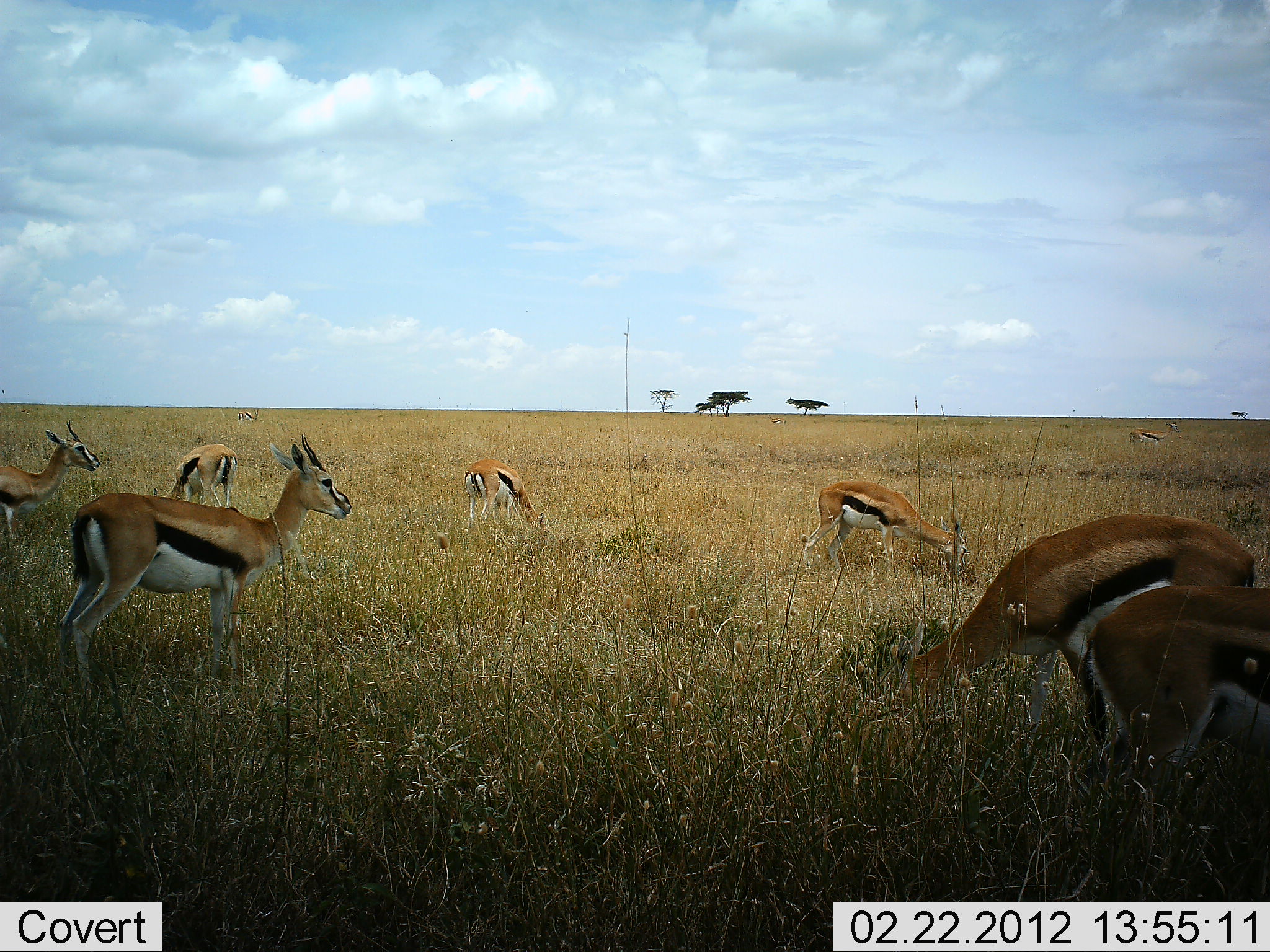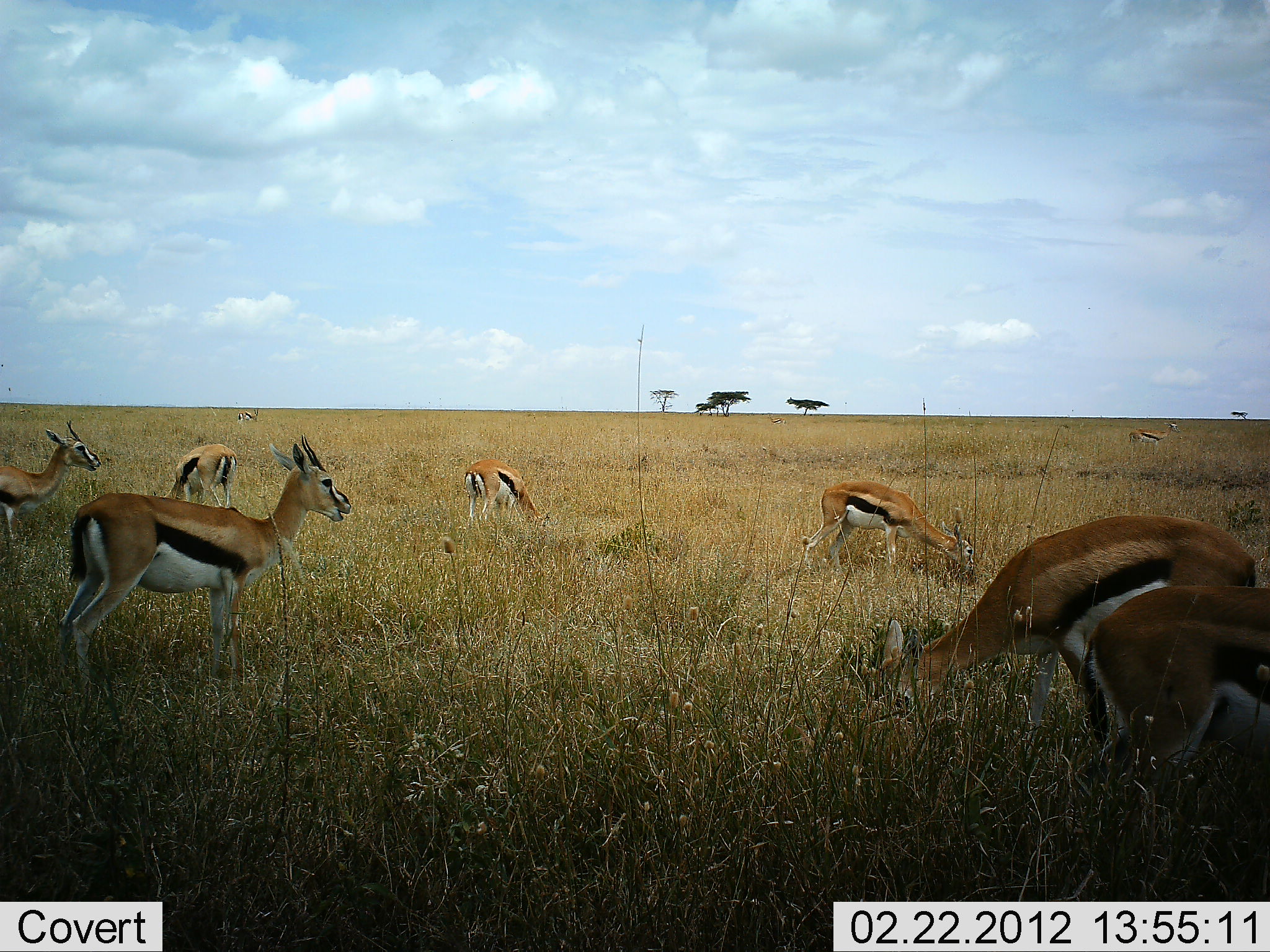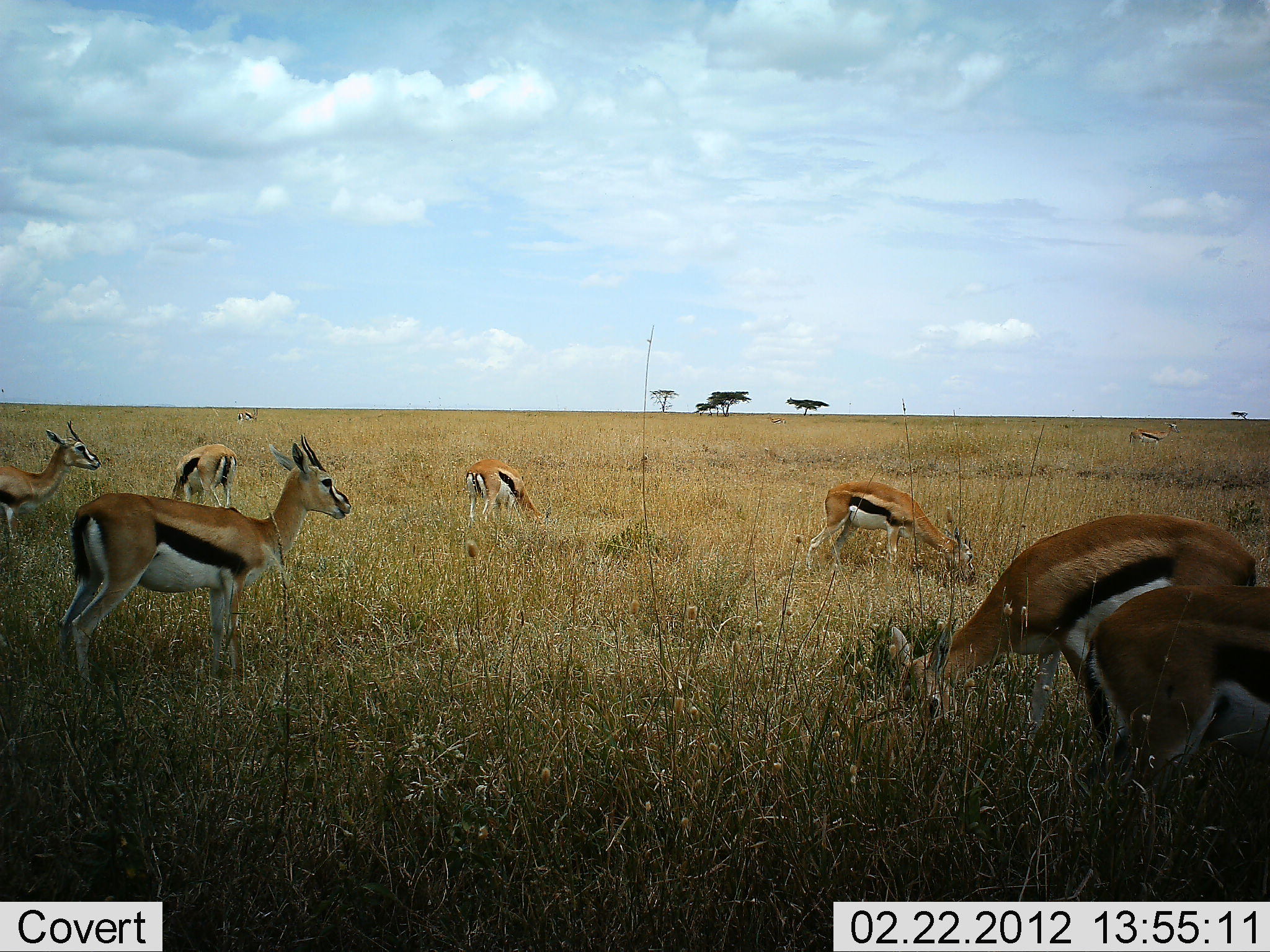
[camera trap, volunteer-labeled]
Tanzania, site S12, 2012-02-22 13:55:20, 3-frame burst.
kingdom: Animalia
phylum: Chordata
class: Mammalia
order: Artiodactyla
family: Bovidae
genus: Eudorcas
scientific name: Eudorcas thomsonii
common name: thomson's gazelle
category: gazellethomsons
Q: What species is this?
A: Gazellethomsons (thomson's gazelle) (Eudorcas thomsonii).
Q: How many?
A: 8.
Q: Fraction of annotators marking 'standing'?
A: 71%.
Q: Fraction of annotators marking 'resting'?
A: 0%.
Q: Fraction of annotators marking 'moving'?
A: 4%.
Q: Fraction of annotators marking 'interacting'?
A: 0%.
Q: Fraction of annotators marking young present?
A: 0%.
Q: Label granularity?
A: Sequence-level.